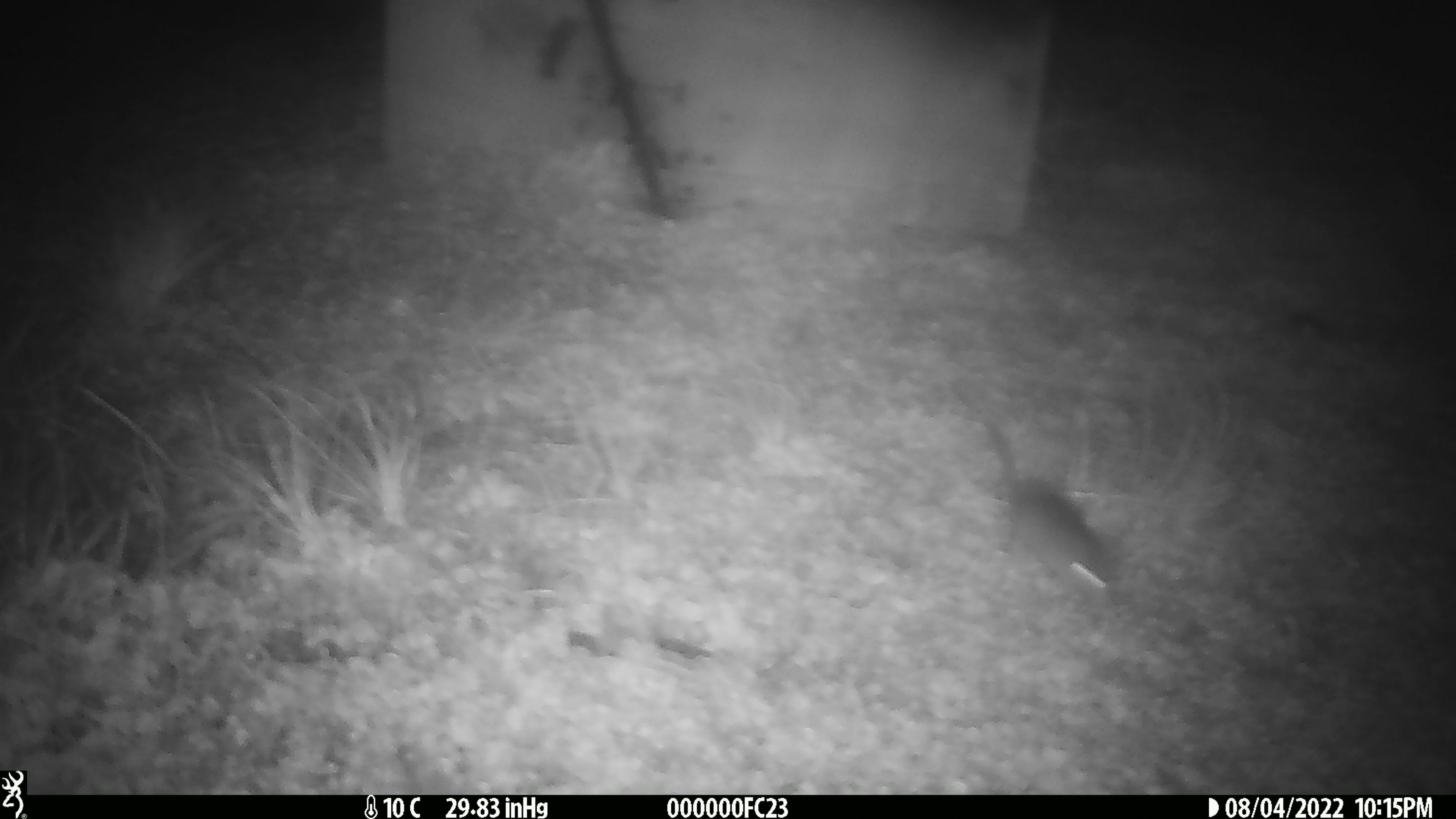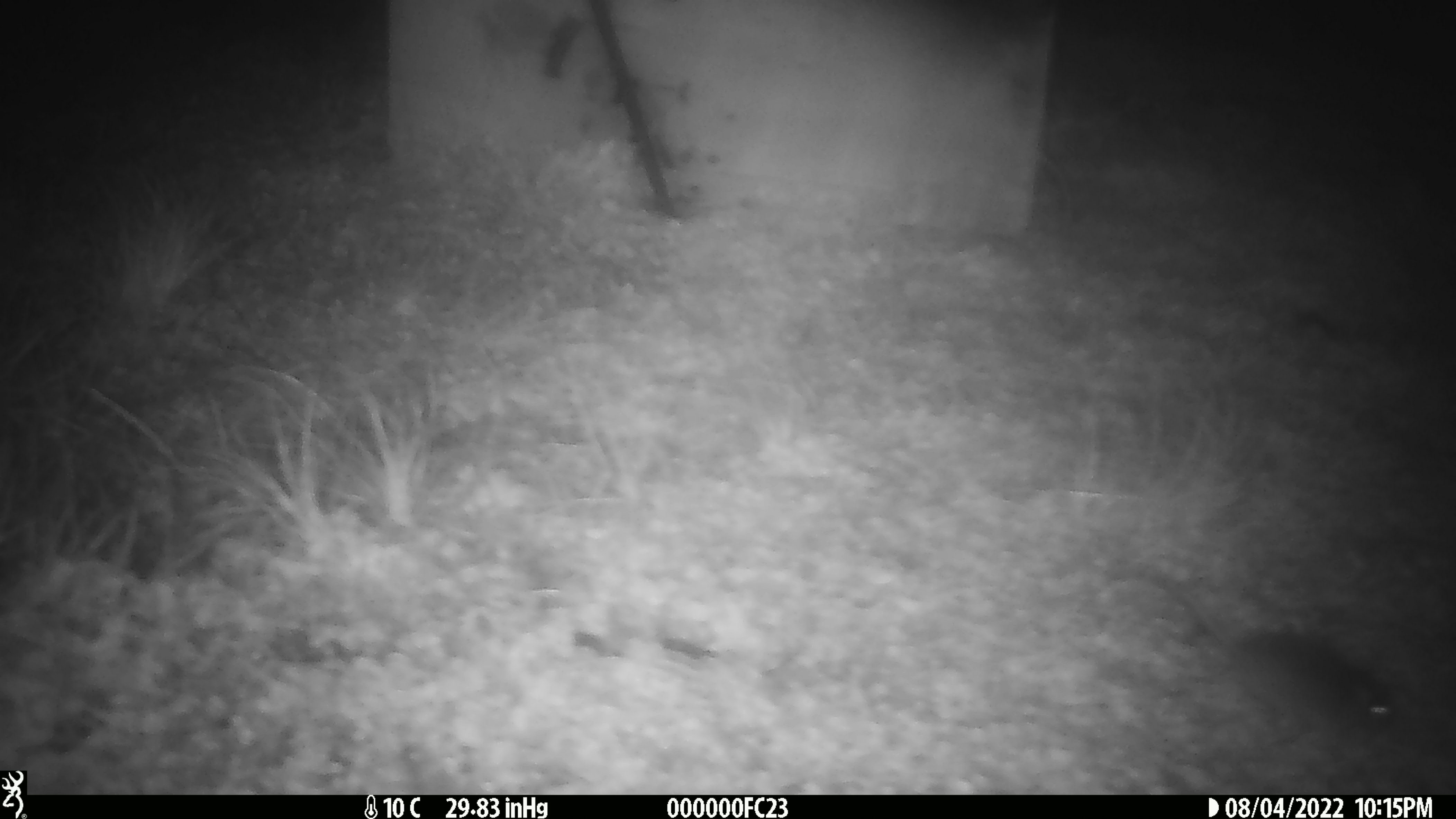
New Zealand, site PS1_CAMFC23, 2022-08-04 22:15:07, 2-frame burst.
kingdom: Animalia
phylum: Chordata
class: Mammalia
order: Rodentia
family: Muridae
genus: Mus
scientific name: Mus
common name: mouse